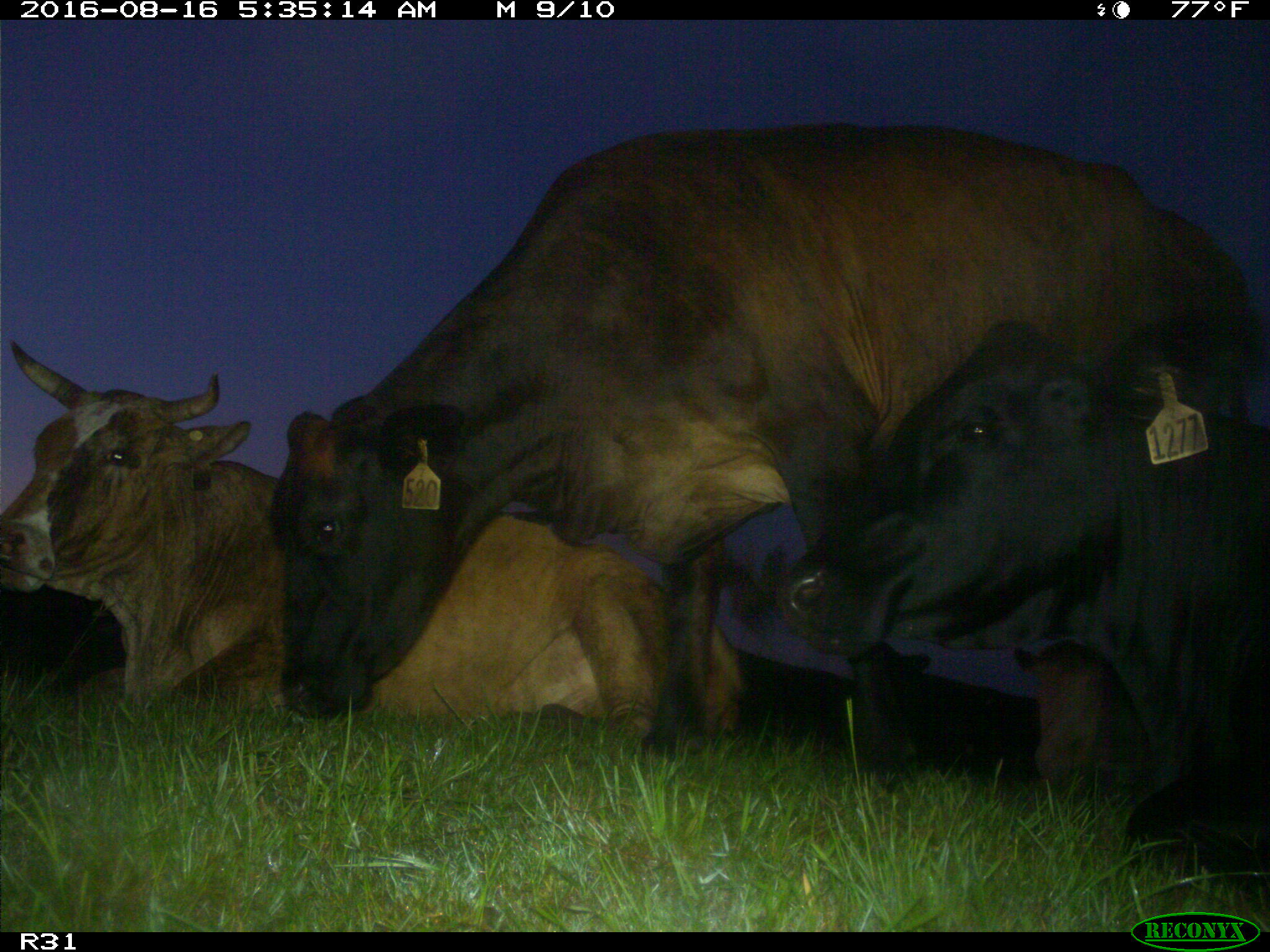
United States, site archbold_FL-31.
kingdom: Animalia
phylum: Chordata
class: Mammalia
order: Artiodactyla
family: Bovidae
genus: Bos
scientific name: Bos taurus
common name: domestic cow